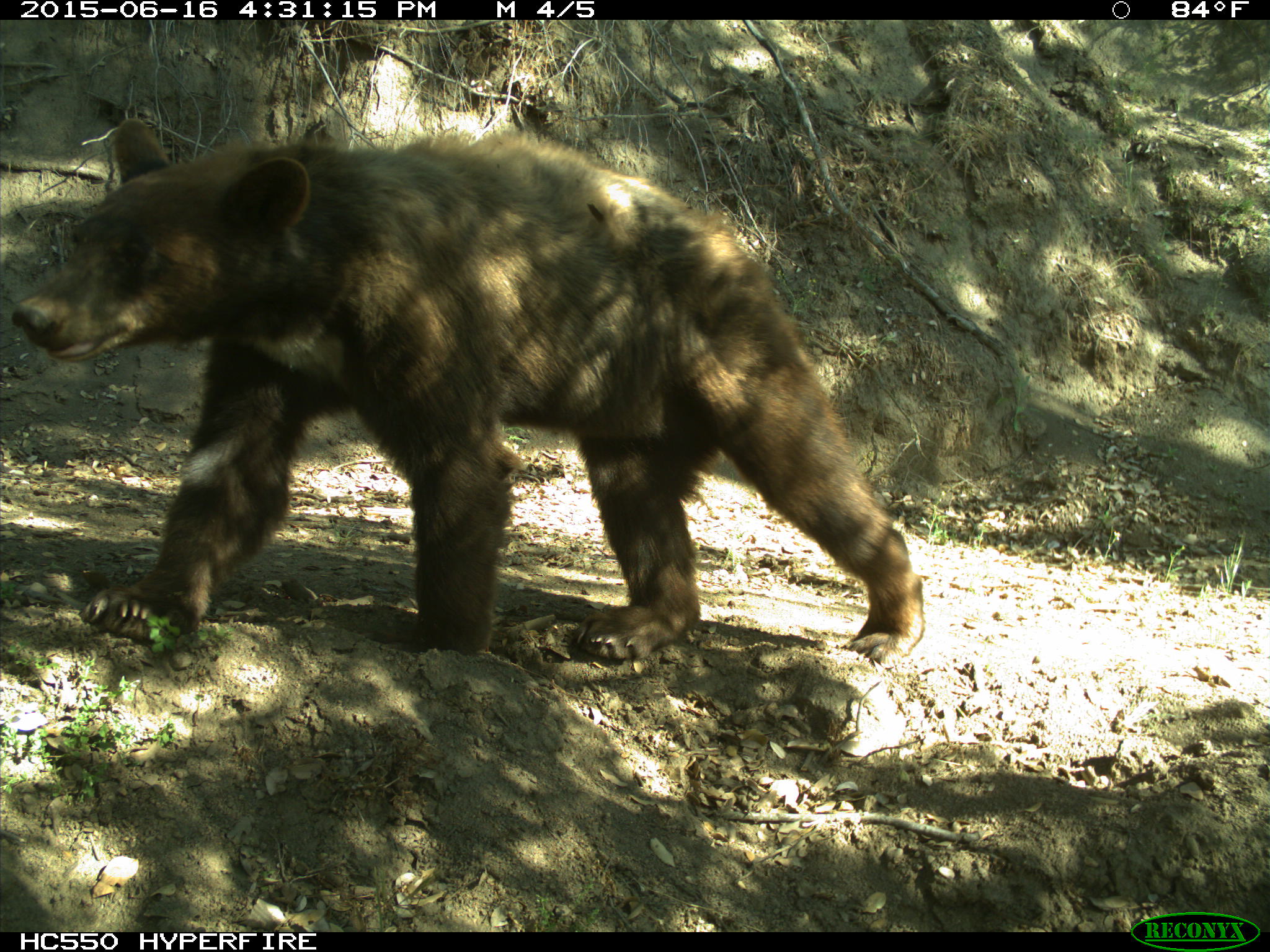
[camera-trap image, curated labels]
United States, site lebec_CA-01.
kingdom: Animalia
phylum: Chordata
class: Mammalia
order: Carnivora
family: Ursidae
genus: Ursus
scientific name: Ursus americanus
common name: american black bear